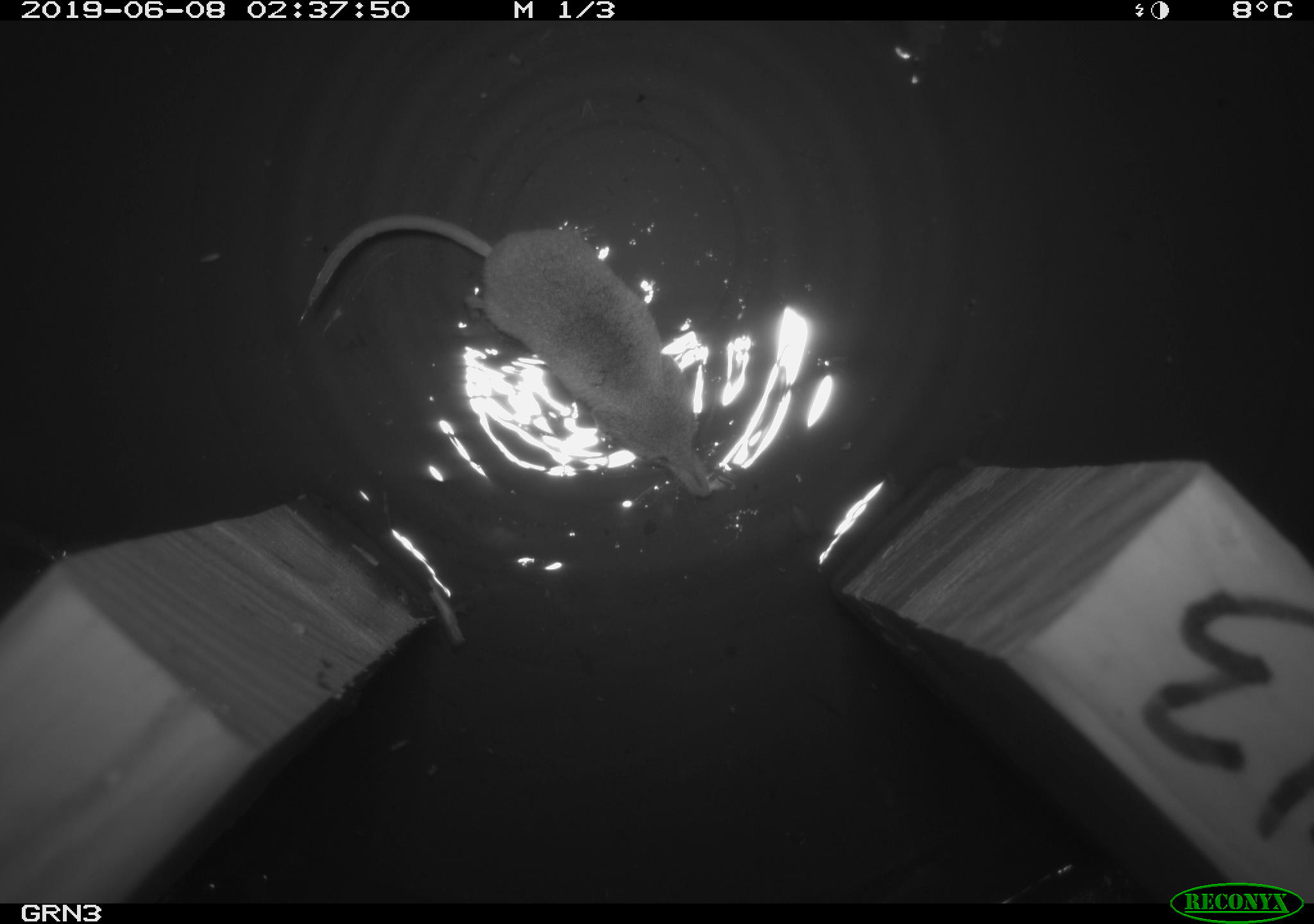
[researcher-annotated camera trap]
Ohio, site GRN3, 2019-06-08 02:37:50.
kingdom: Animalia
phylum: Chordata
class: Mammalia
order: Eulipotyphla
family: Soricidae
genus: Sorex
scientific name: Sorex cinereus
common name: masked shrew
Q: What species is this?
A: Masked shrew (Sorex cinereus).